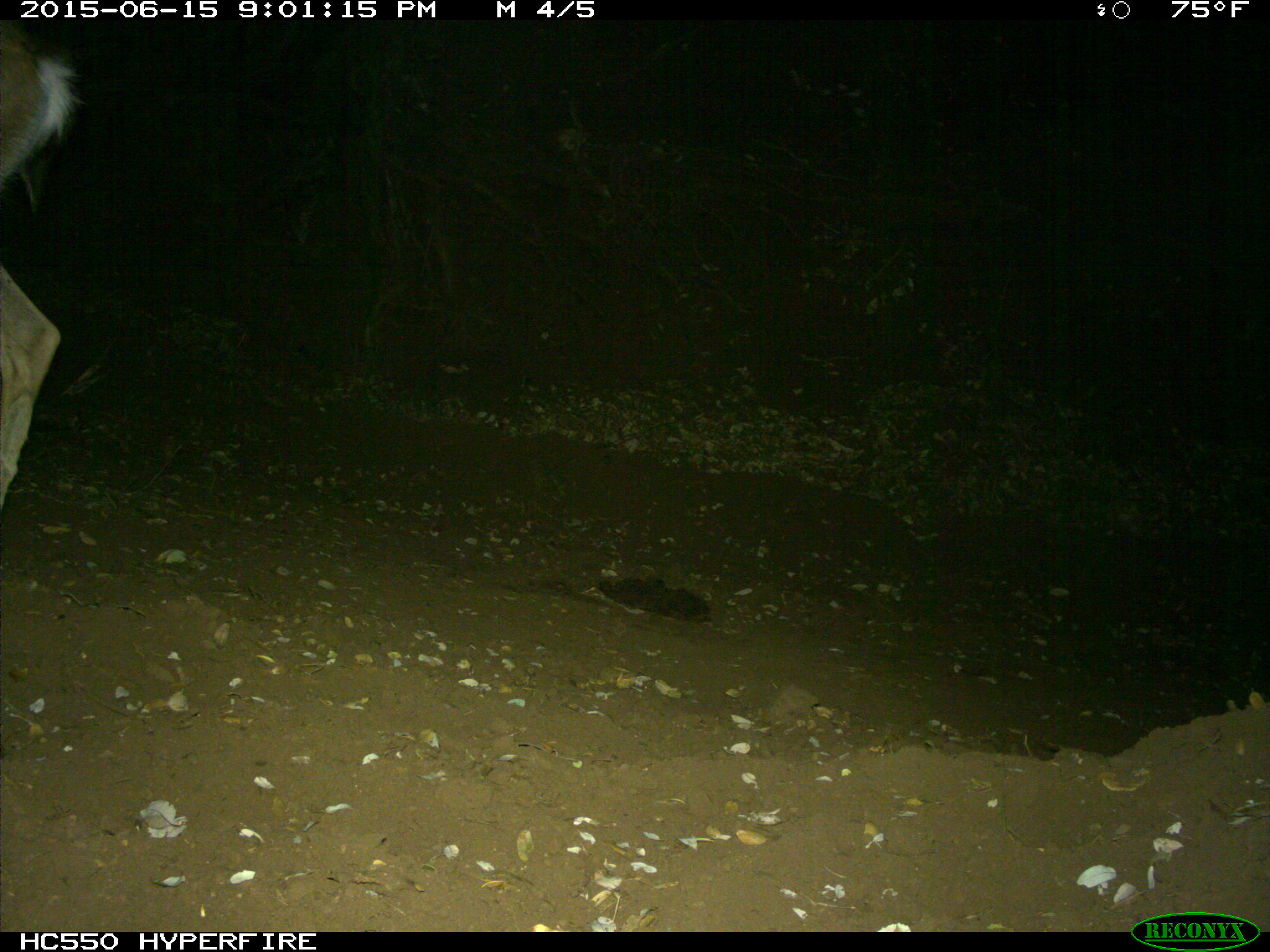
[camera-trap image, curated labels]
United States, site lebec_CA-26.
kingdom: Animalia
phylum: Chordata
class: Mammalia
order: Artiodactyla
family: Cervidae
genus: Odocoileus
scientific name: Odocoileus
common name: deer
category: unidentified deer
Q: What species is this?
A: Unidentified deer (deer) (Odocoileus).